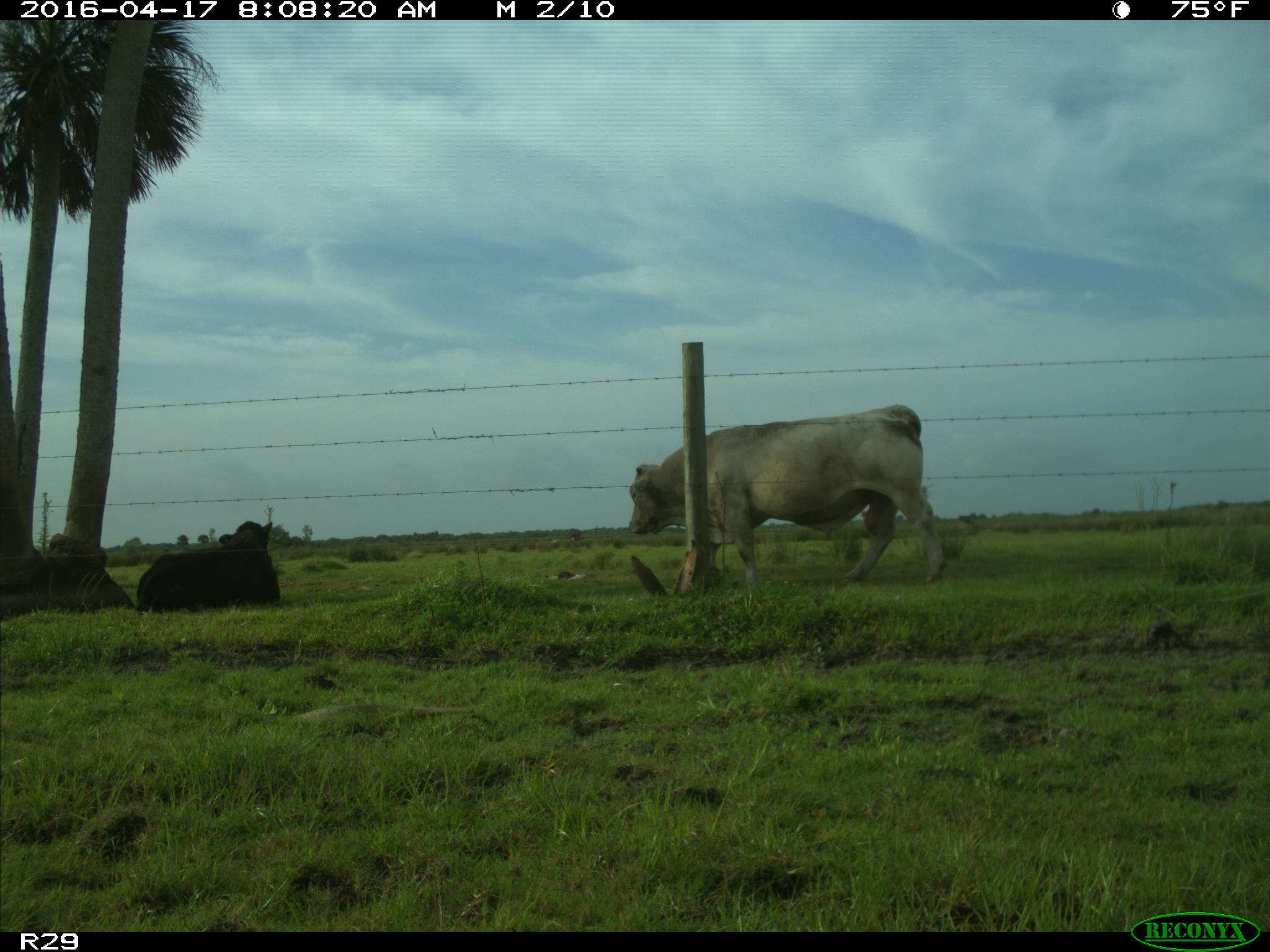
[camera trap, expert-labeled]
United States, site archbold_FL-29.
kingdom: Animalia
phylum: Chordata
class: Mammalia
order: Artiodactyla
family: Bovidae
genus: Bos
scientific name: Bos taurus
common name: domestic cow